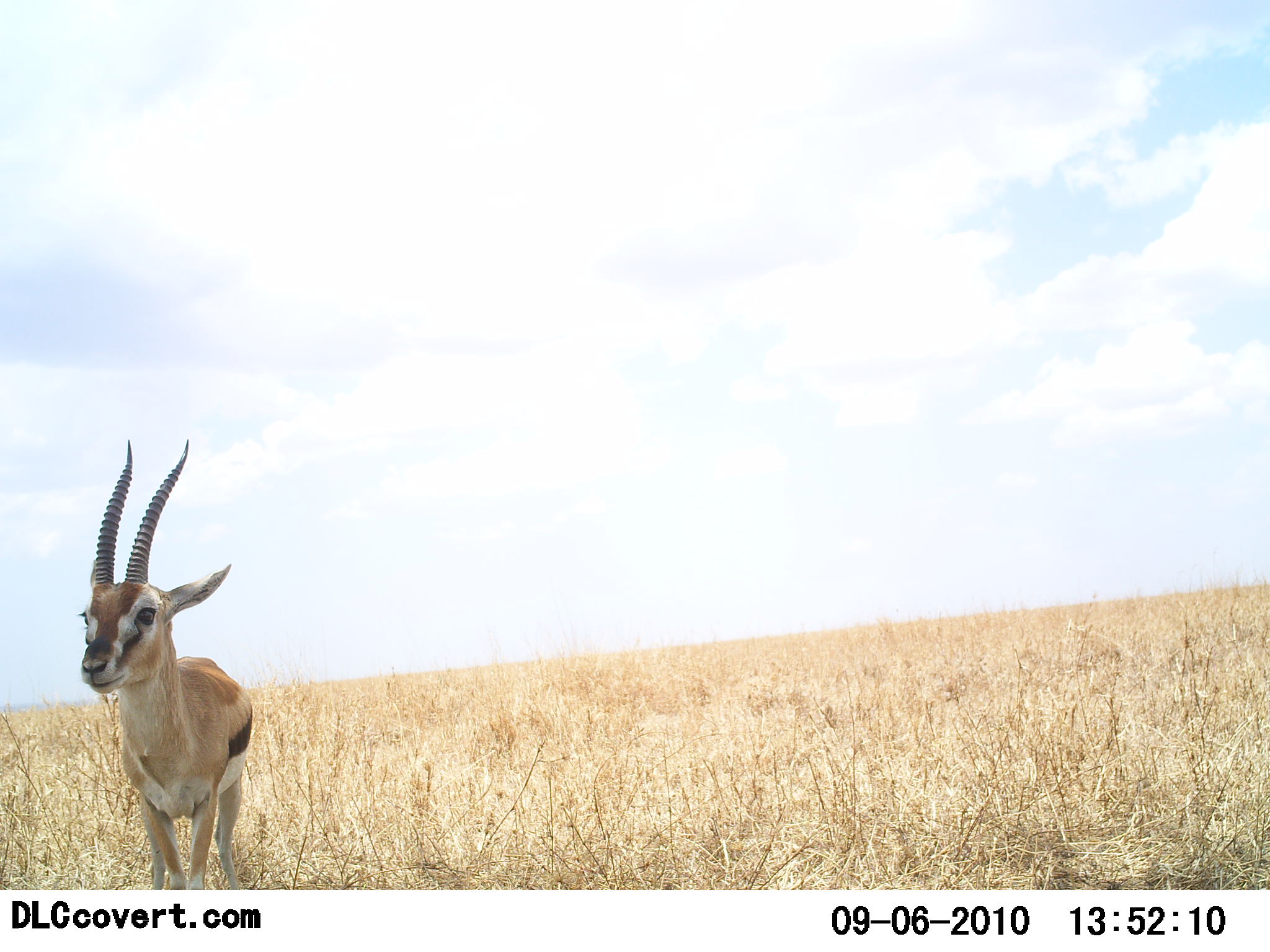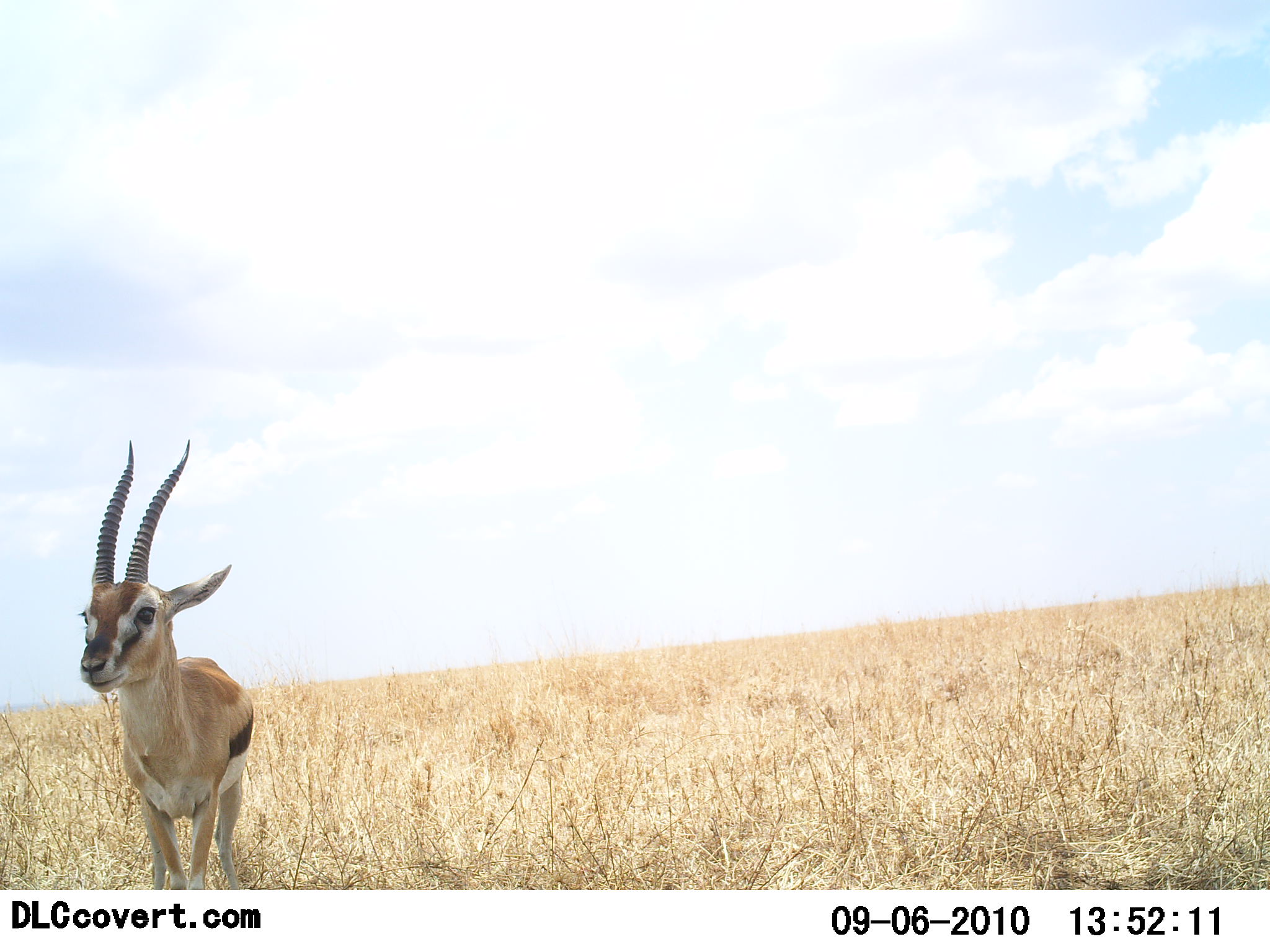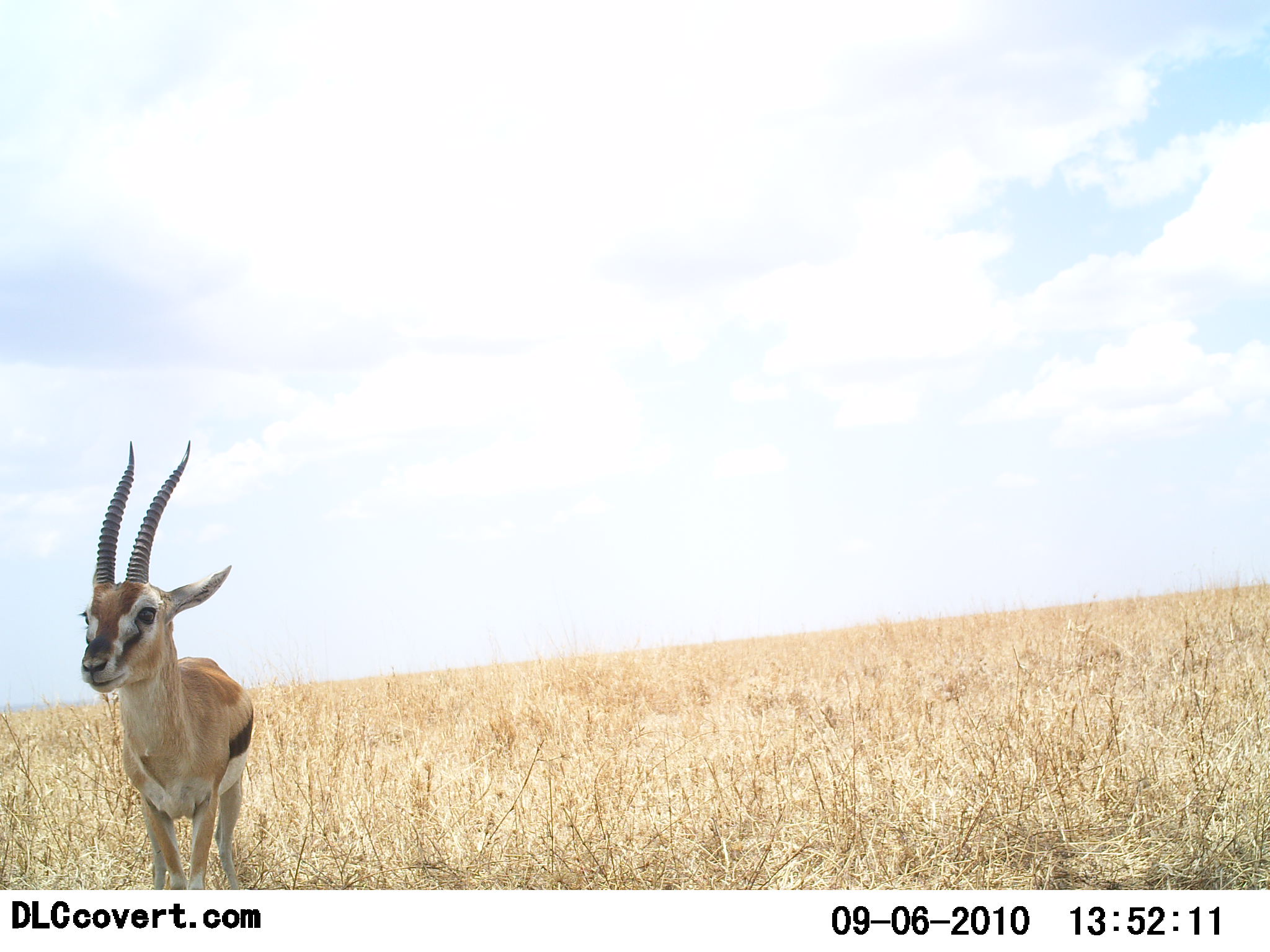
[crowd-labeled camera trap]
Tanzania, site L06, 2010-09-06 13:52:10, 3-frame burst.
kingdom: Animalia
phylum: Chordata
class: Mammalia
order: Artiodactyla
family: Bovidae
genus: Eudorcas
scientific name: Eudorcas thomsonii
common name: thomson's gazelle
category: gazellethomsons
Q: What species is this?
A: Gazellethomsons (thomson's gazelle) (Eudorcas thomsonii).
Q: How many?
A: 1.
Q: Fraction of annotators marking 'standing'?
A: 100%.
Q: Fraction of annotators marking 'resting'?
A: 0%.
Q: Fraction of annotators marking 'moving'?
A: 0%.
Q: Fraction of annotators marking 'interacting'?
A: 0%.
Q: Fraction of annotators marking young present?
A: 0%.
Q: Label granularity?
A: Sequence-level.